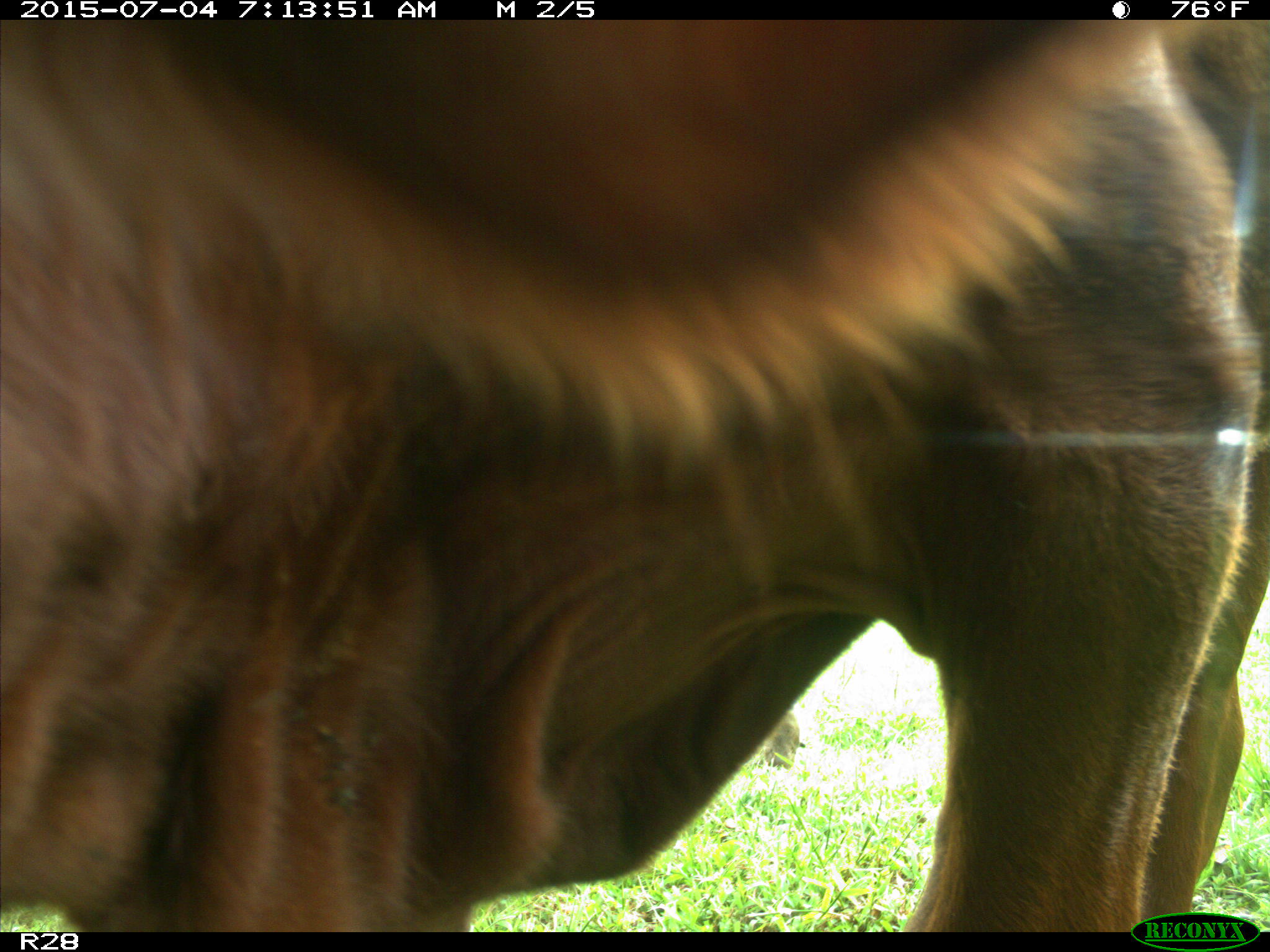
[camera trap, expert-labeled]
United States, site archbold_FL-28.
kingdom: Animalia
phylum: Chordata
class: Mammalia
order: Artiodactyla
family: Bovidae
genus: Bos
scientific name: Bos taurus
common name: domestic cow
Bos taurus (domestic cow).